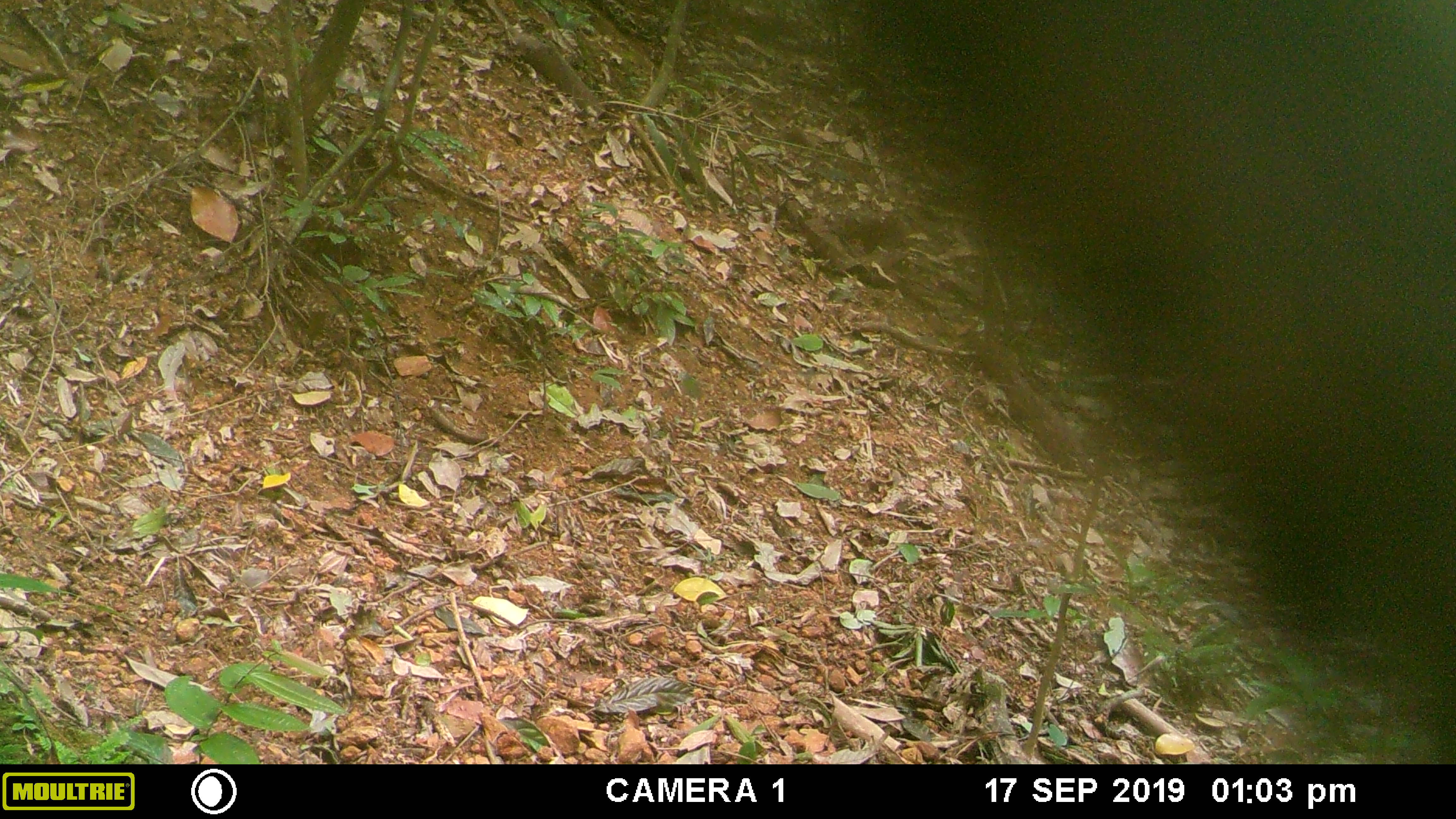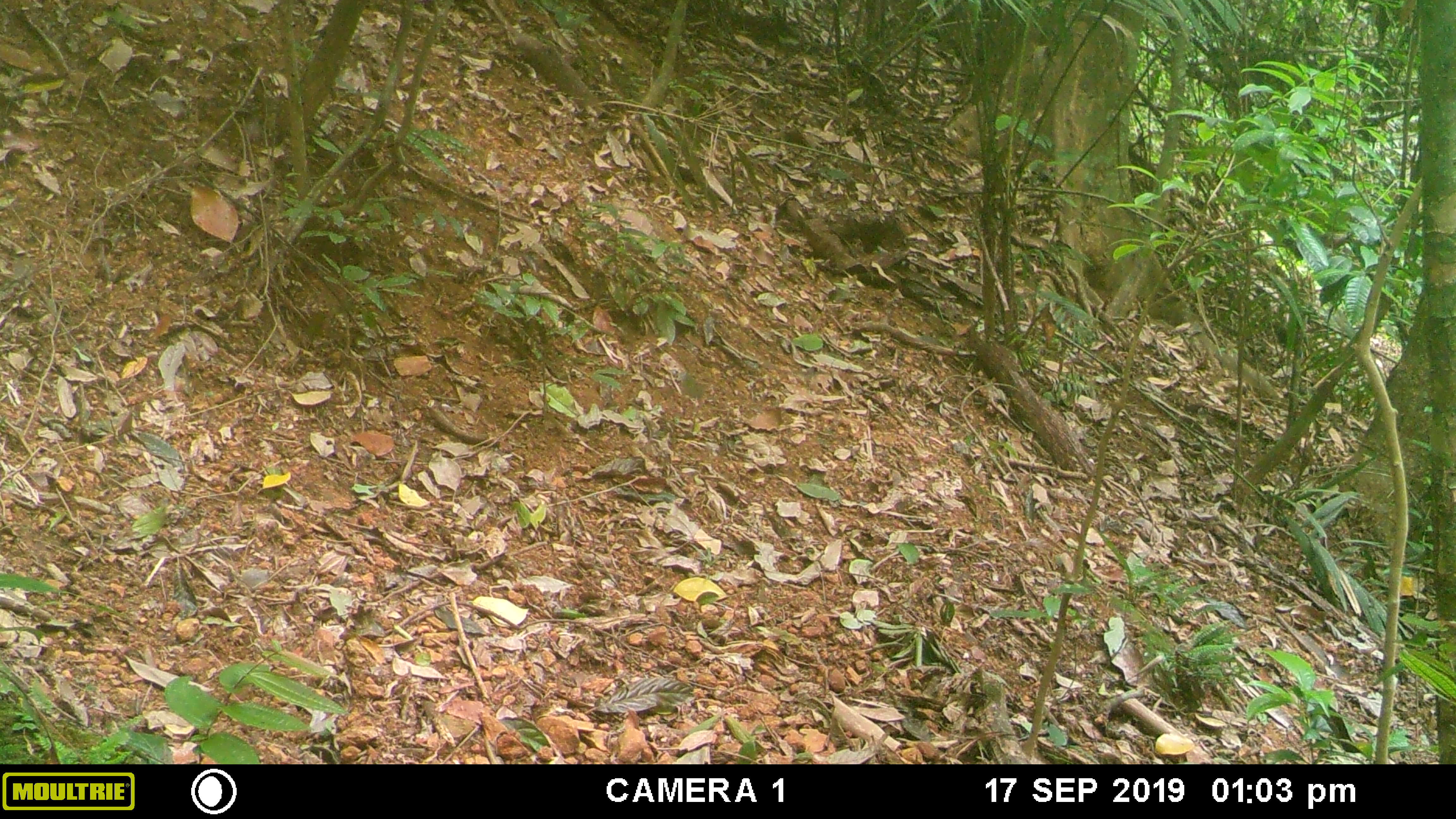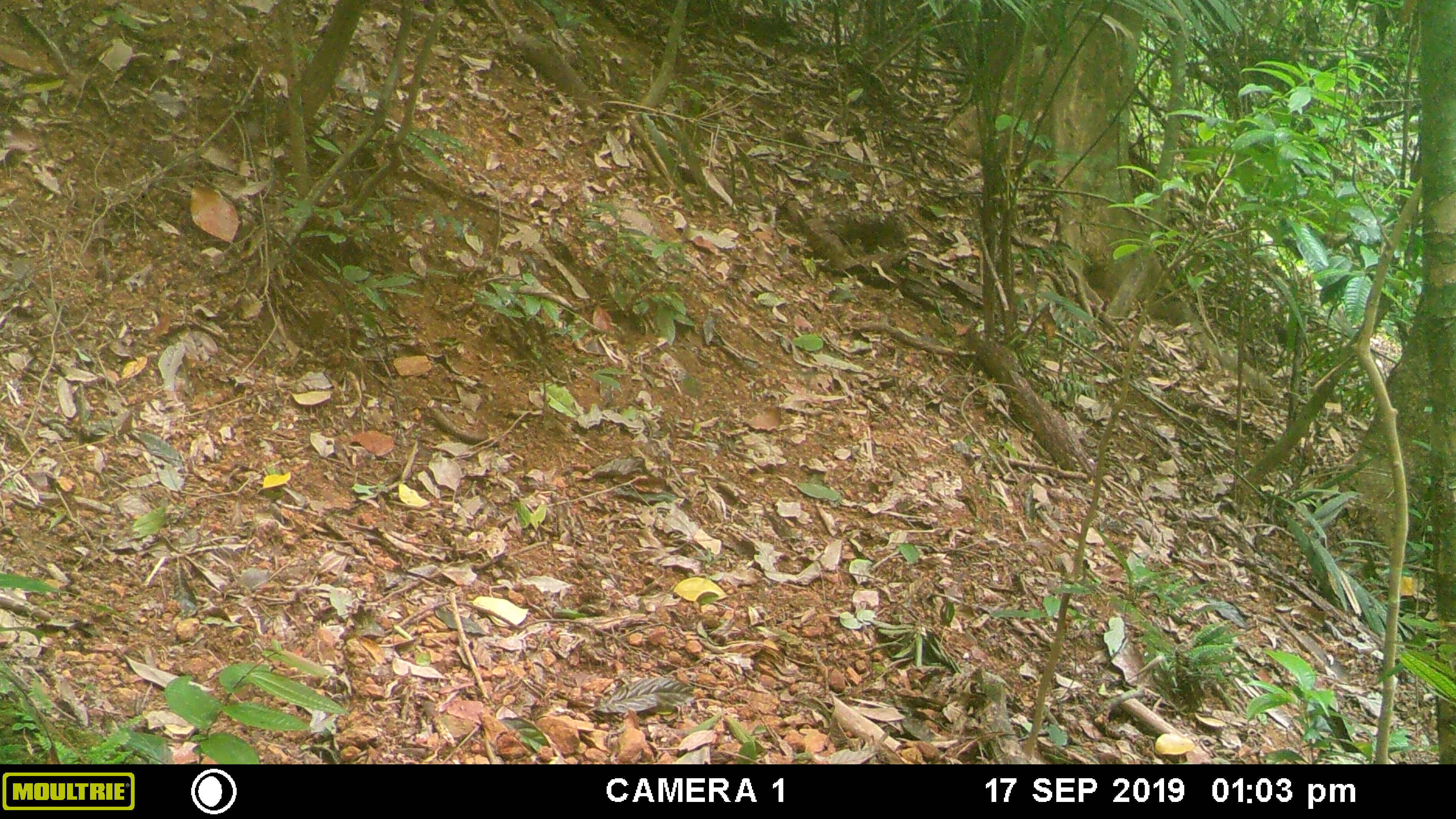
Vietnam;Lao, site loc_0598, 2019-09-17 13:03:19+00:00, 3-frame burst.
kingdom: Animalia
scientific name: Animalia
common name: animal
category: unidentified animal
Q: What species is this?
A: Unidentified animal (animal) (Animalia).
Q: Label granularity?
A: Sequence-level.